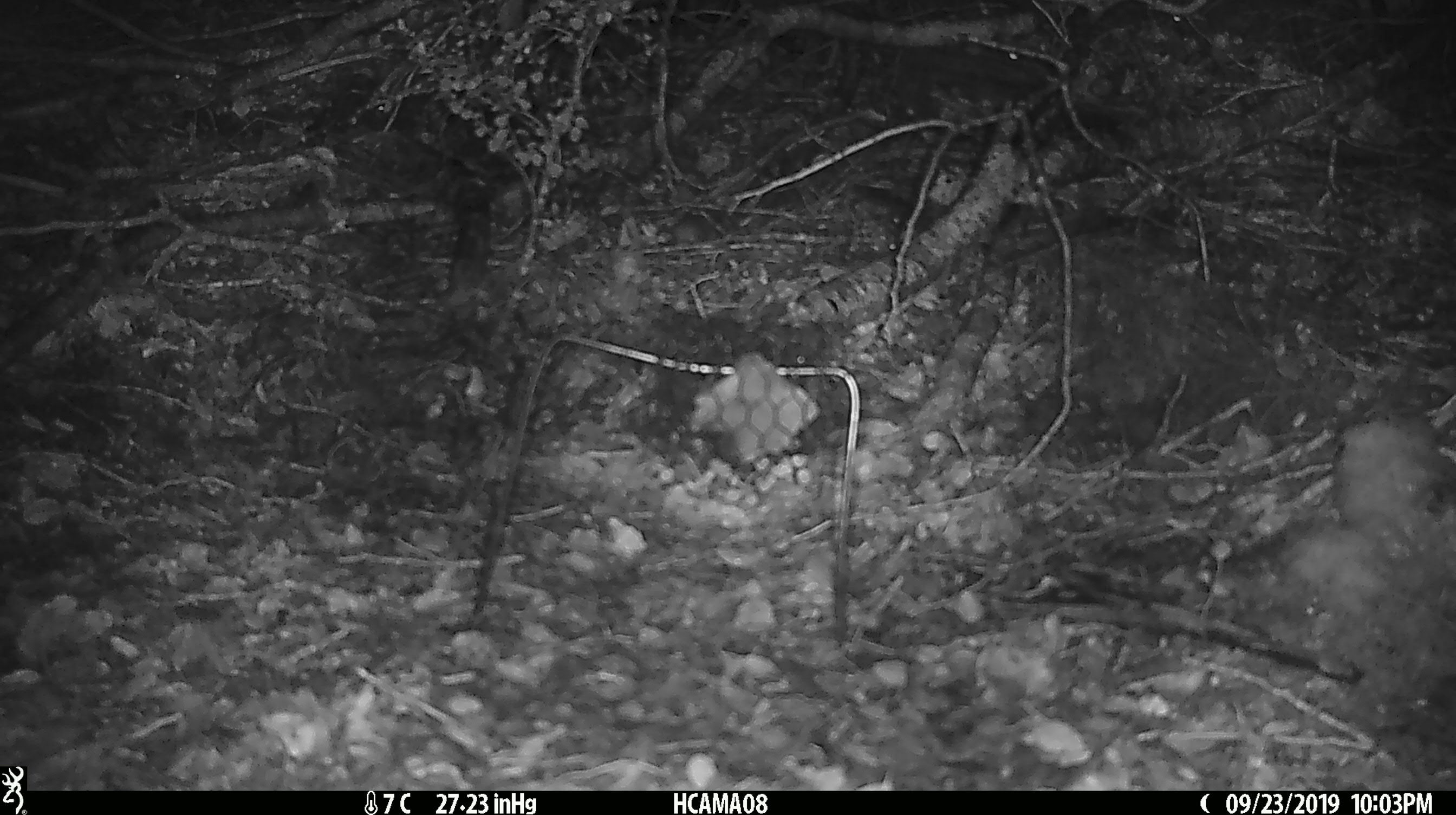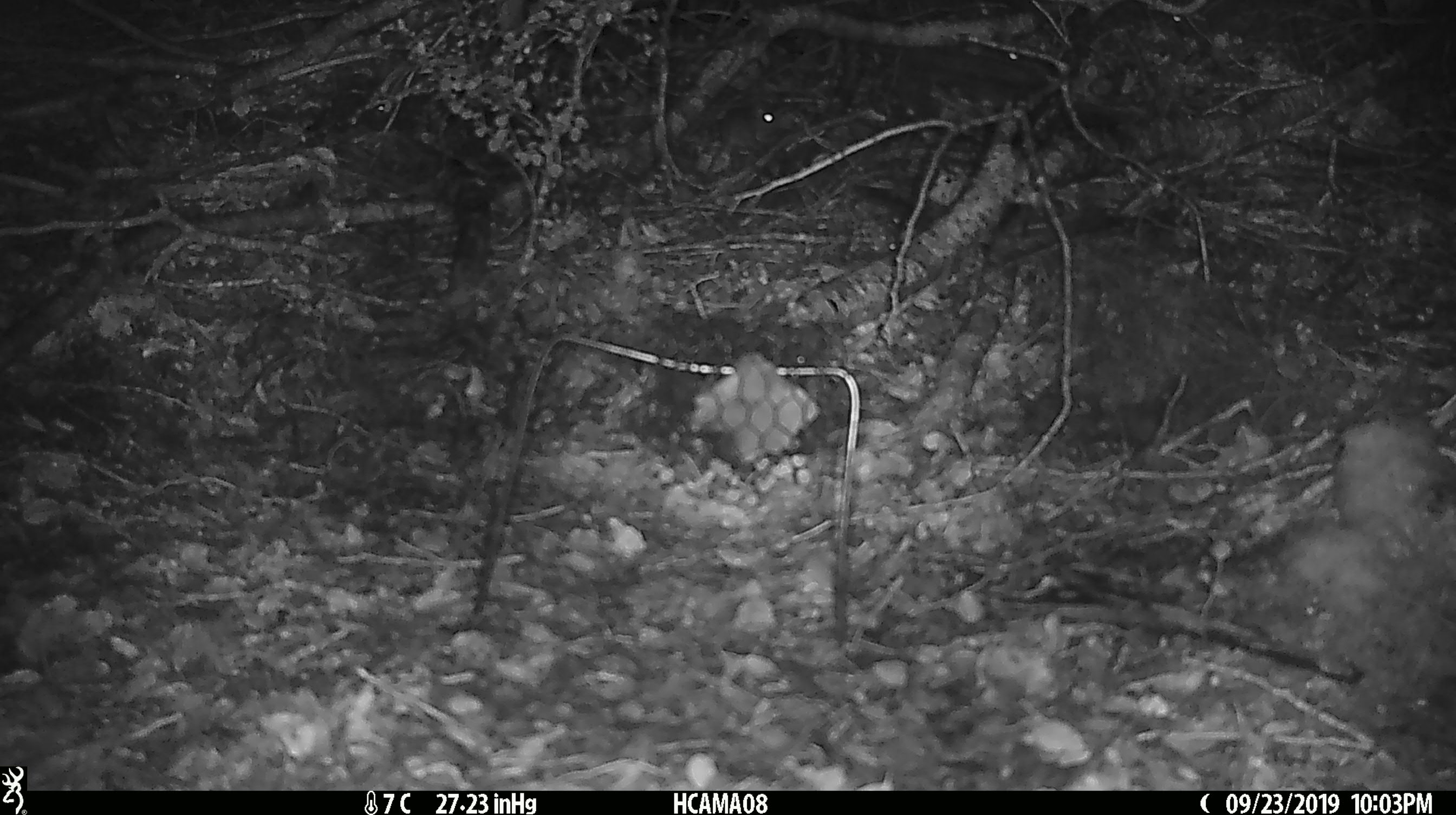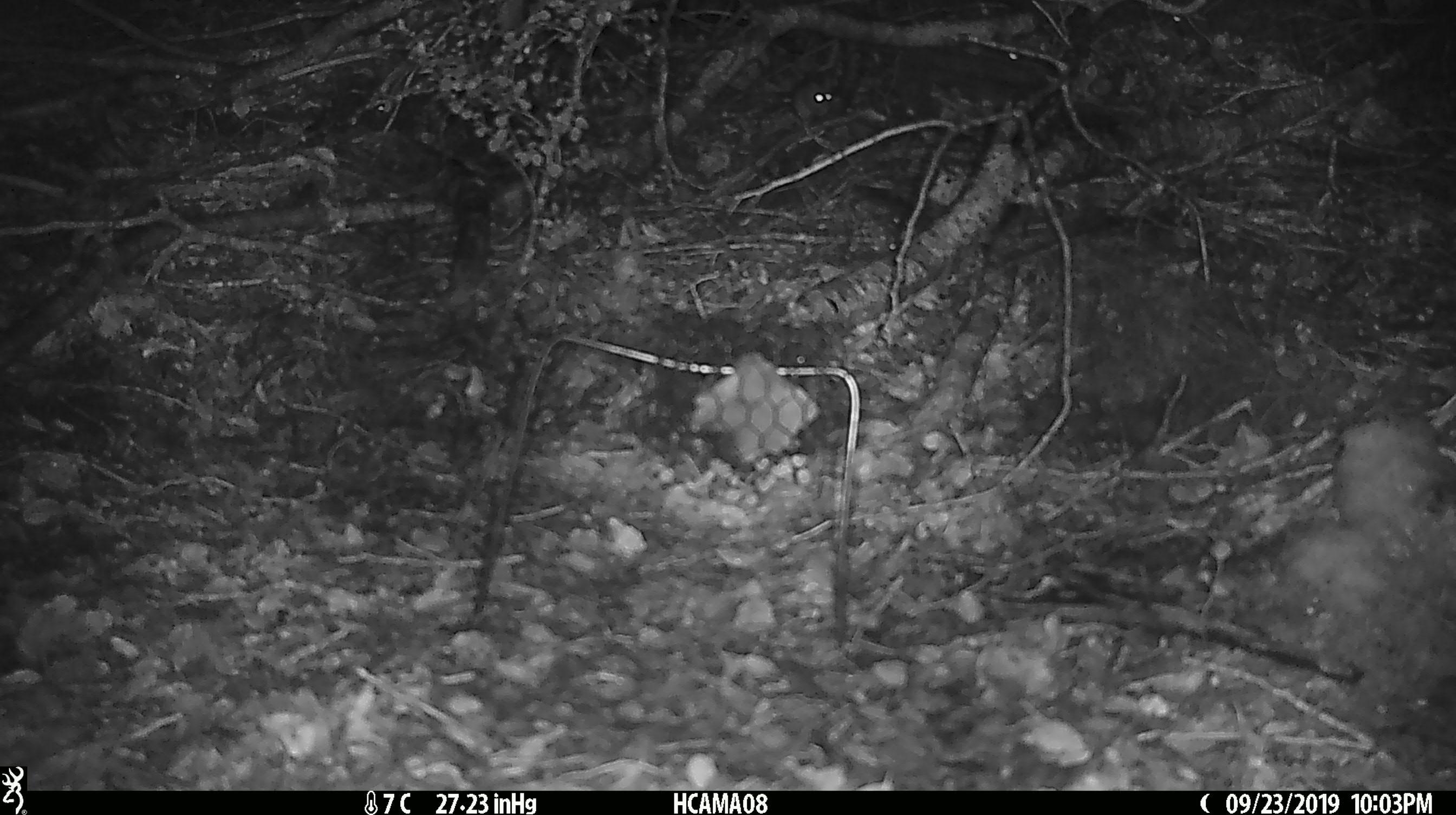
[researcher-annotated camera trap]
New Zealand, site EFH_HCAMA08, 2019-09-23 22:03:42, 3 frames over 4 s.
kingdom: Animalia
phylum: Chordata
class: Mammalia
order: Rodentia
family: Muridae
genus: Mus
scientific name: Mus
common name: mouse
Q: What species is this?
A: Mouse (Mus).